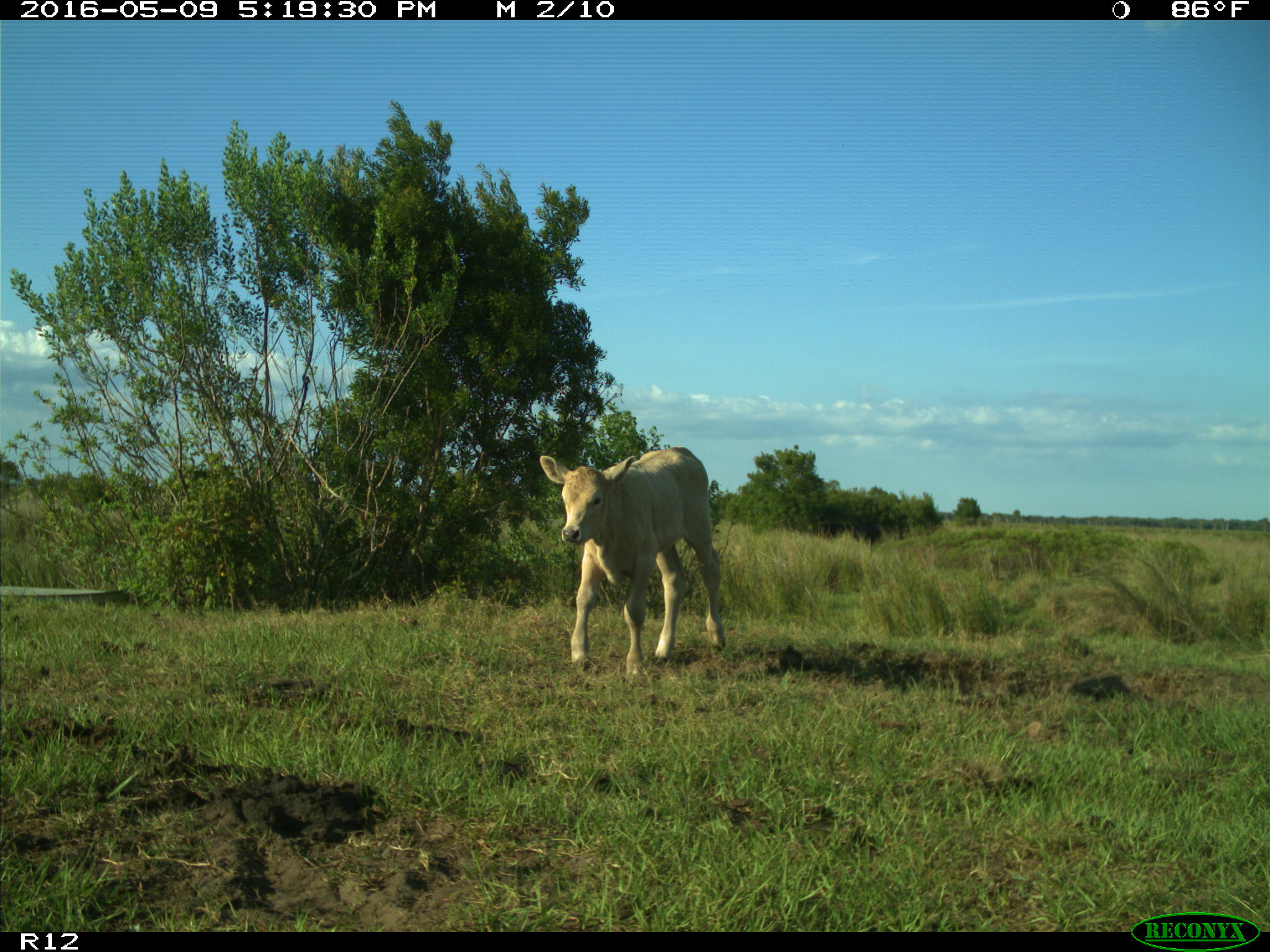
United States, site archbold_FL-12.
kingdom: Animalia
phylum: Chordata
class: Mammalia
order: Artiodactyla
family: Bovidae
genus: Bos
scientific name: Bos taurus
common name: domestic cow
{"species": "Bos taurus (domestic cow)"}